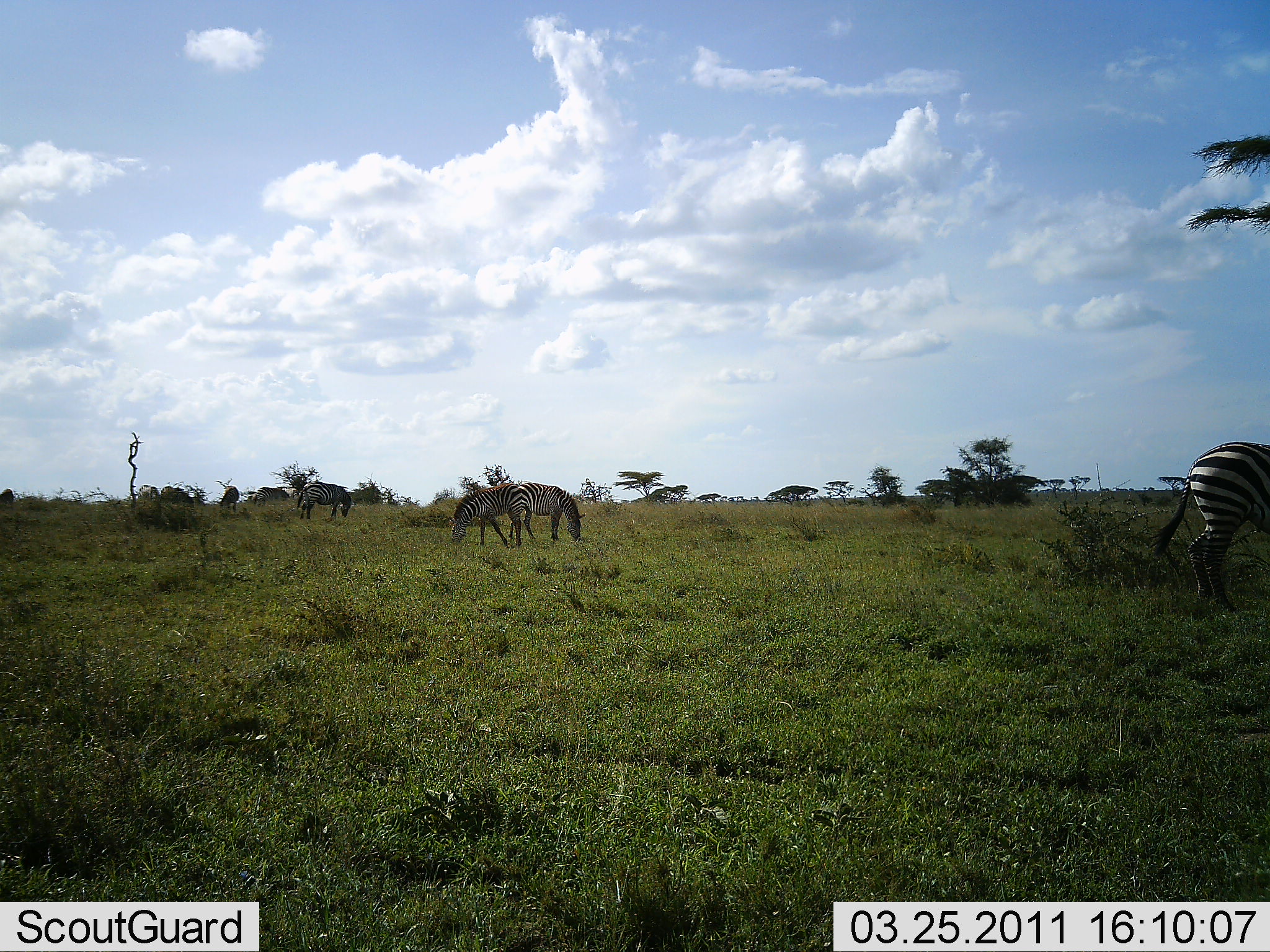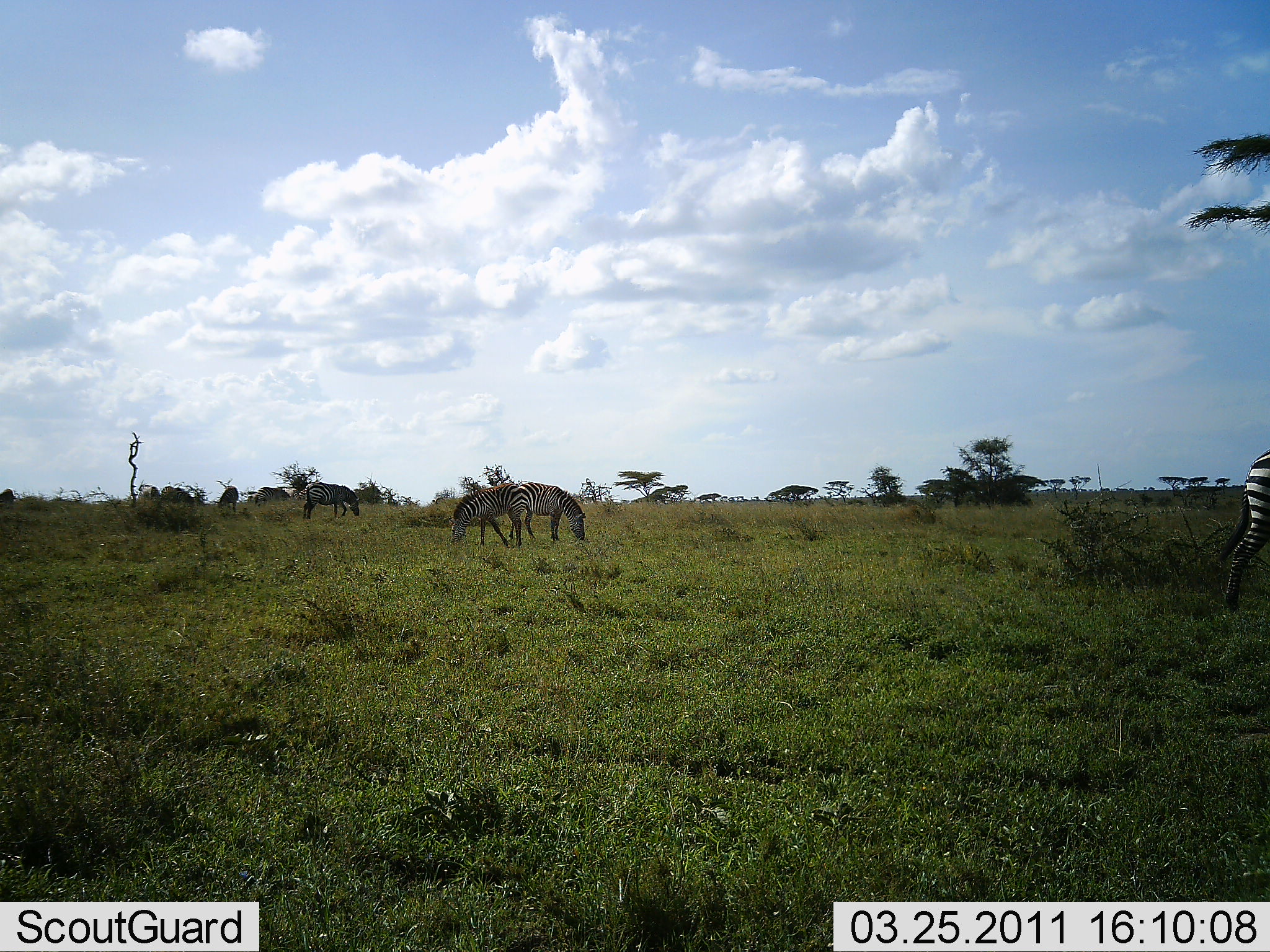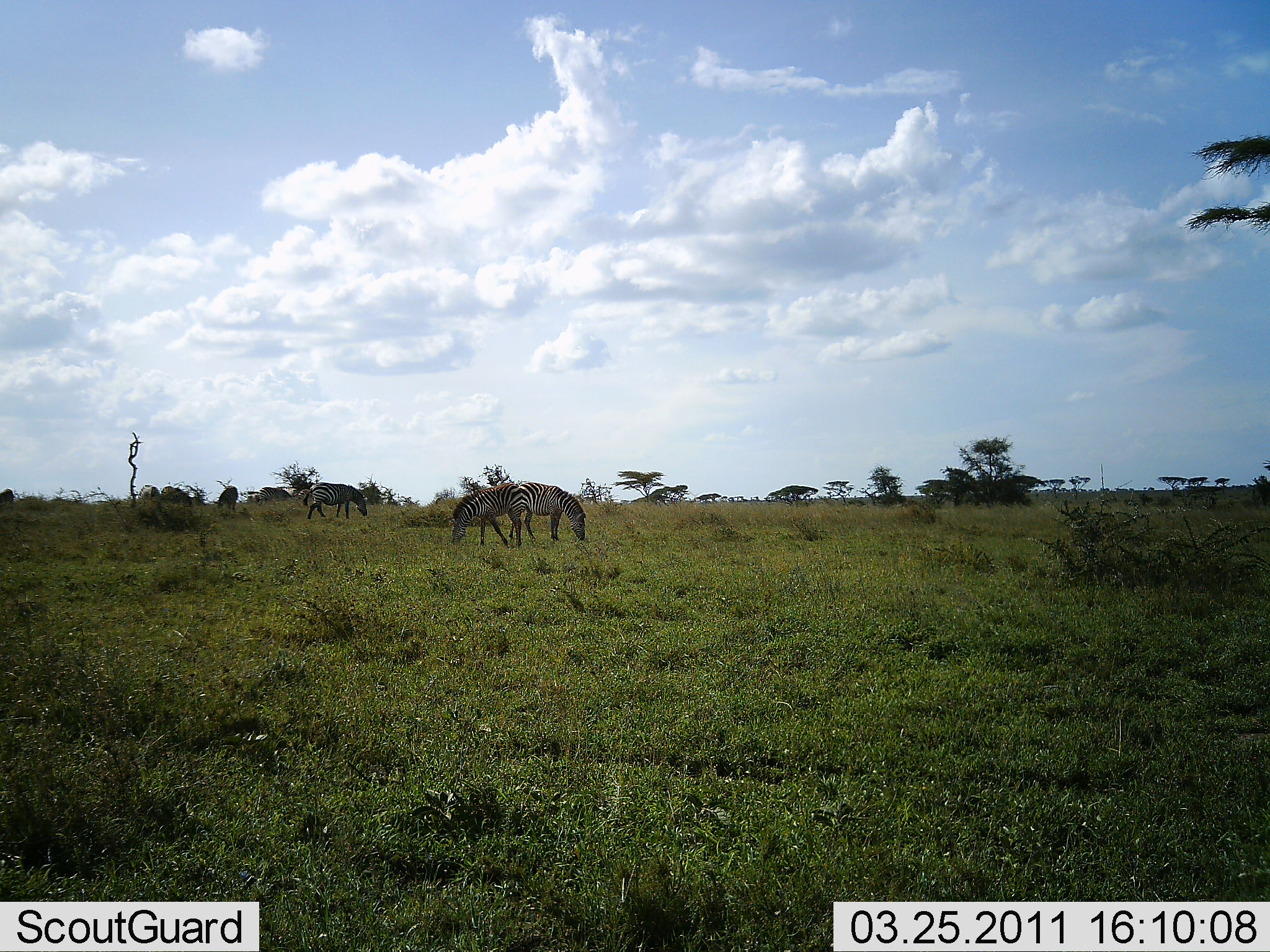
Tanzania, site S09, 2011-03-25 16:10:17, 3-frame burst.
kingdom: Animalia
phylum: Chordata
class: Mammalia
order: Perissodactyla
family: Equidae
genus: Equus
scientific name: Equus quagga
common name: plains zebra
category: zebra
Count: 4.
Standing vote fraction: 31%.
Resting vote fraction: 0%.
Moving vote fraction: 15%.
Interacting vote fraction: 0%.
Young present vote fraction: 0%.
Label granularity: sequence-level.